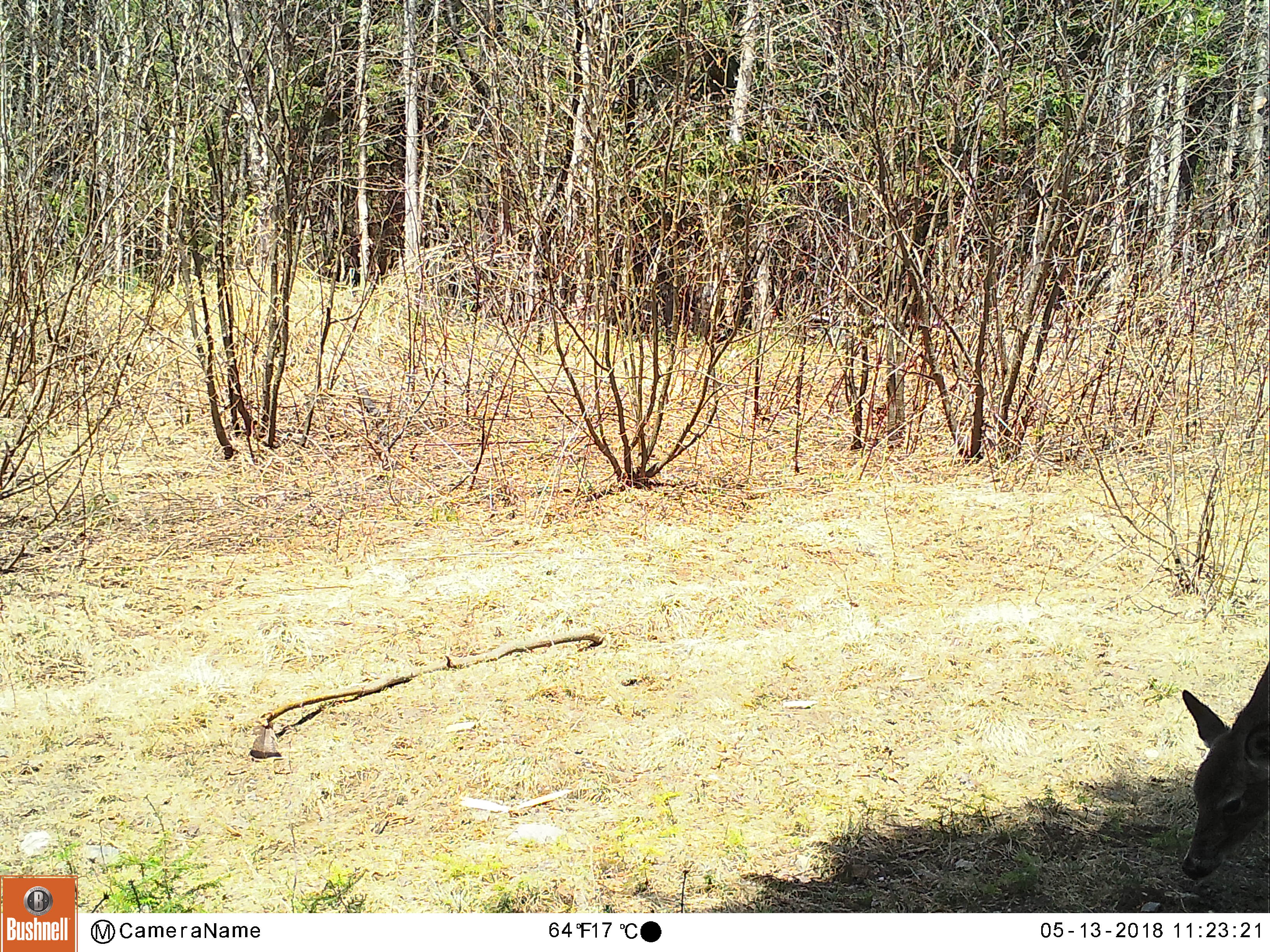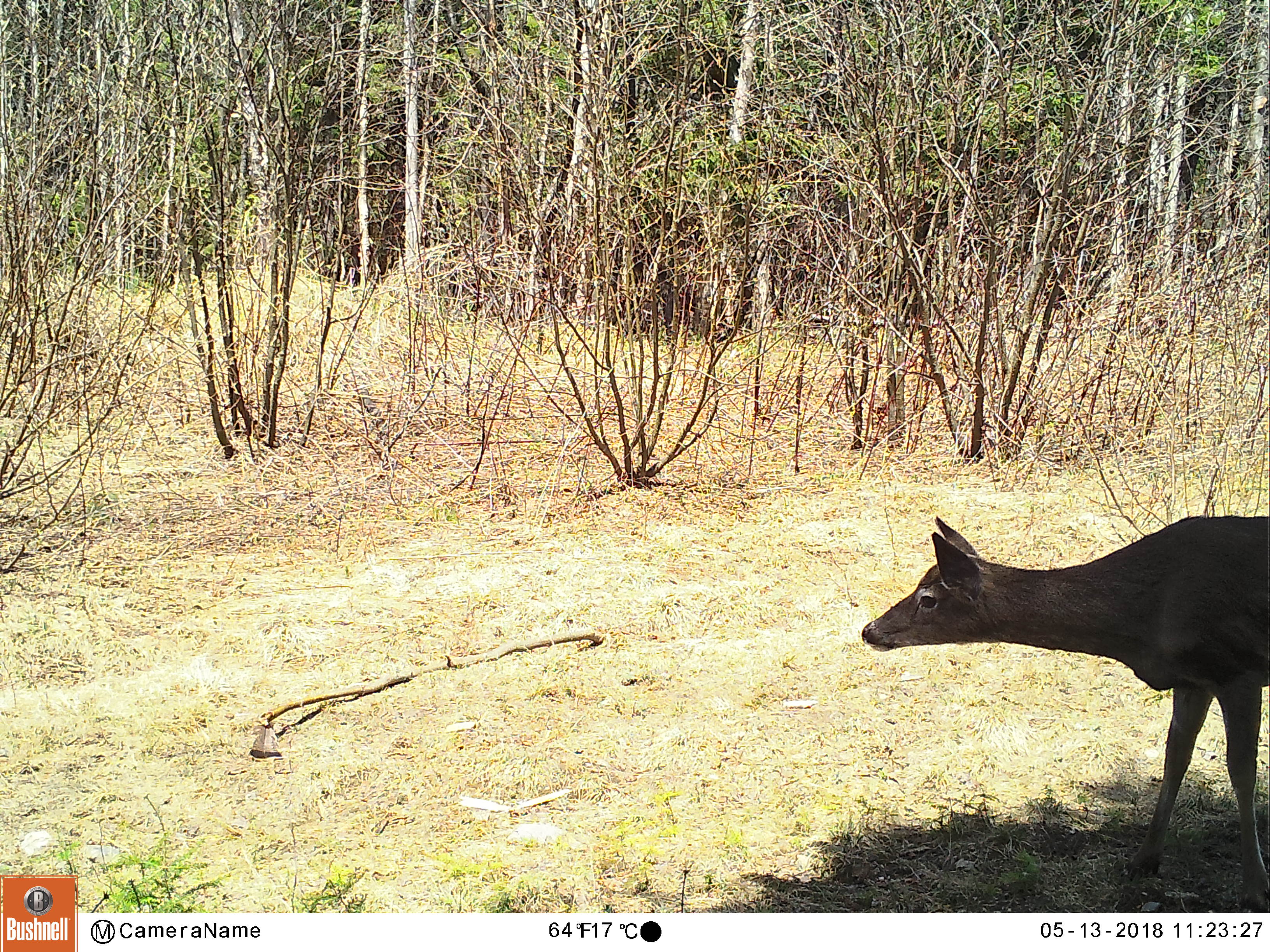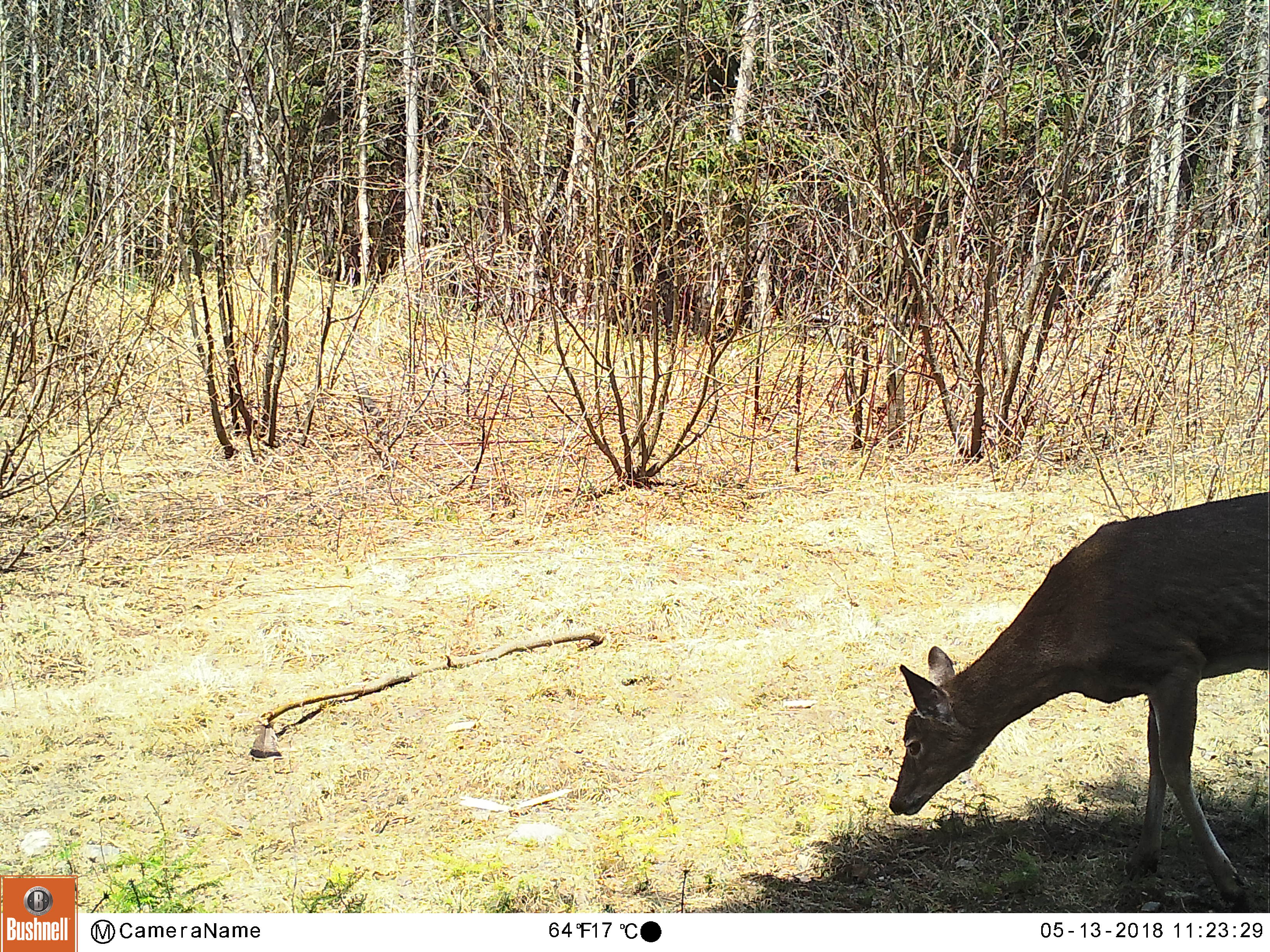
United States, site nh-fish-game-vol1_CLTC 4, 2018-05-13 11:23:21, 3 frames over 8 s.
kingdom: Animalia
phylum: Chordata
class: Mammalia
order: Artiodactyla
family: Cervidae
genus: Odocoileus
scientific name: Odocoileus virginianus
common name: white-tailed deer